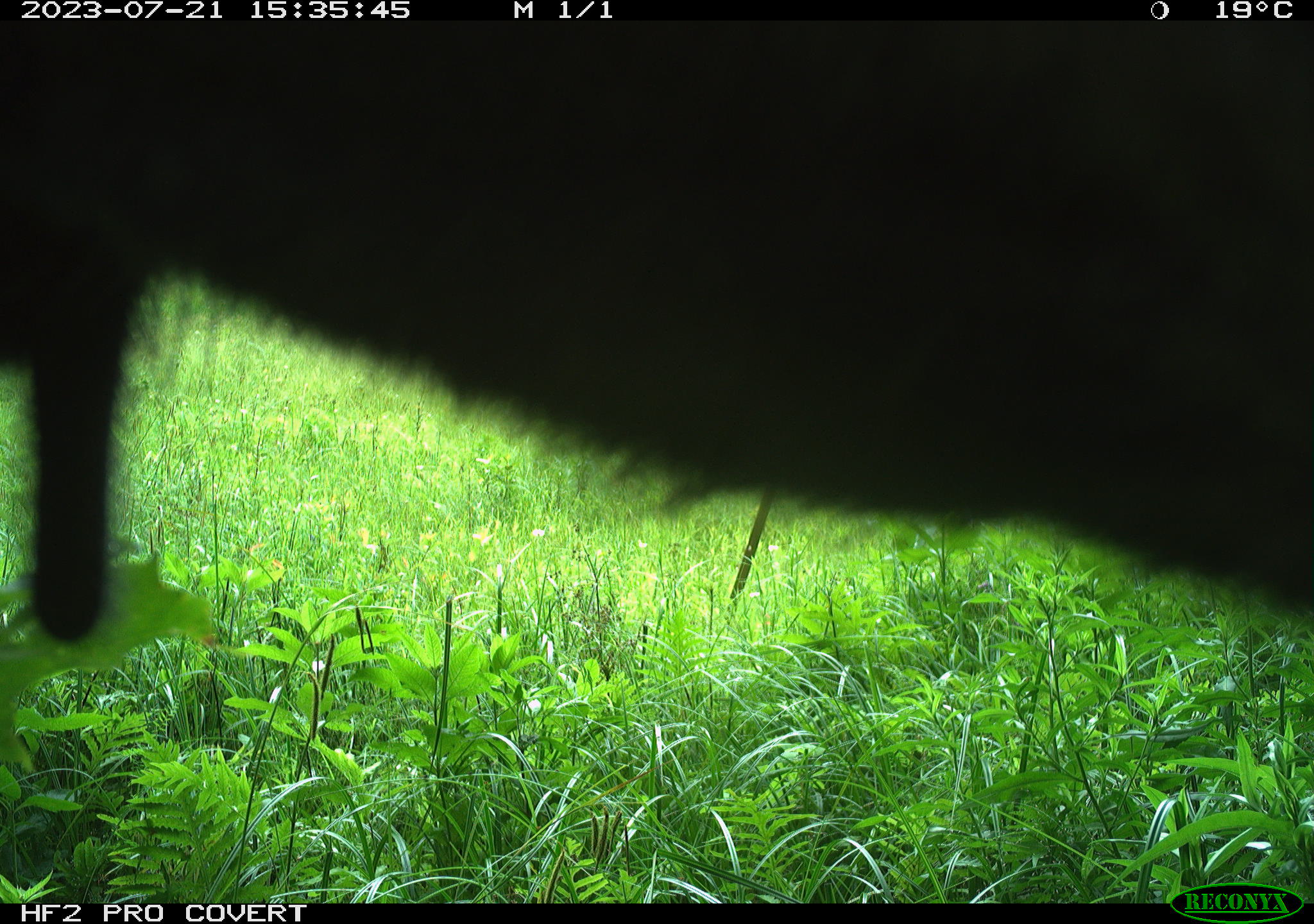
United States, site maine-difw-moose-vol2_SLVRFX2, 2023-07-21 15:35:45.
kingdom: Animalia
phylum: Chordata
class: Mammalia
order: Artiodactyla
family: Cervidae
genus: Alces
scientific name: Alces alces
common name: moose